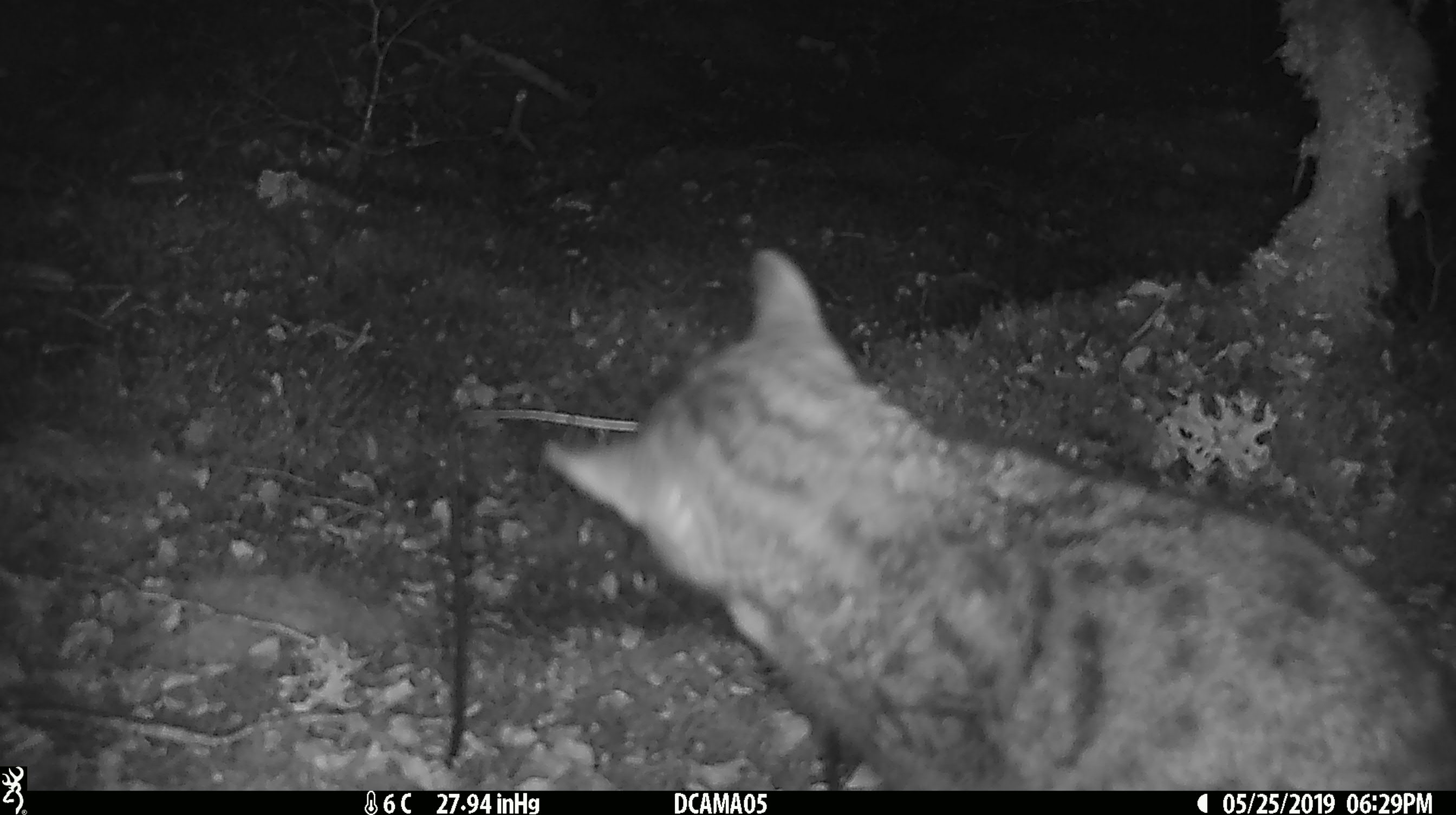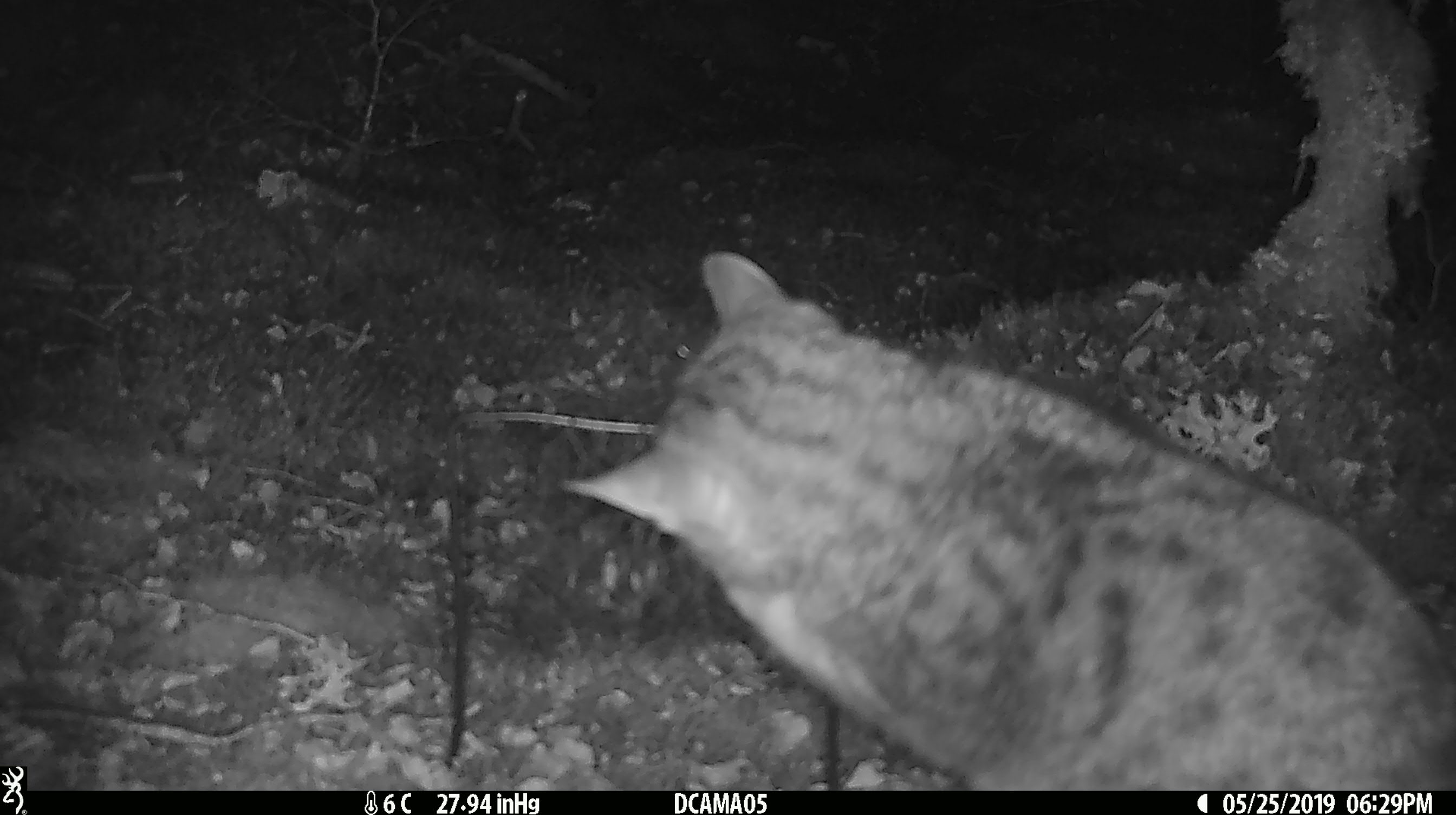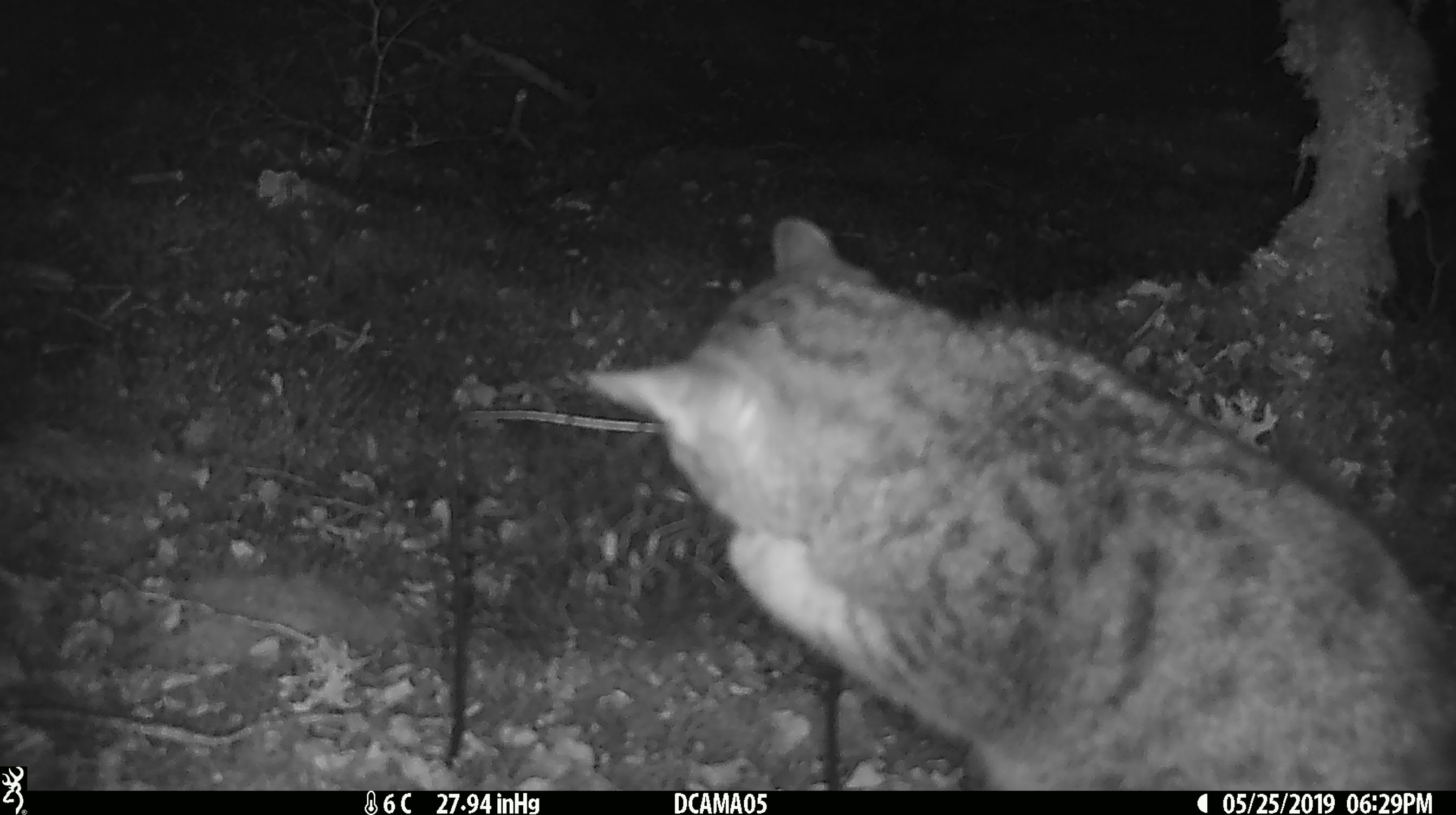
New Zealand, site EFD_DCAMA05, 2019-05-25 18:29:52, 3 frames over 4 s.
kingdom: Animalia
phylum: Chordata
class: Mammalia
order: Carnivora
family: Felidae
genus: Felis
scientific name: Felis catus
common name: domestic cat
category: cat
Cat (domestic cat) (Felis catus).